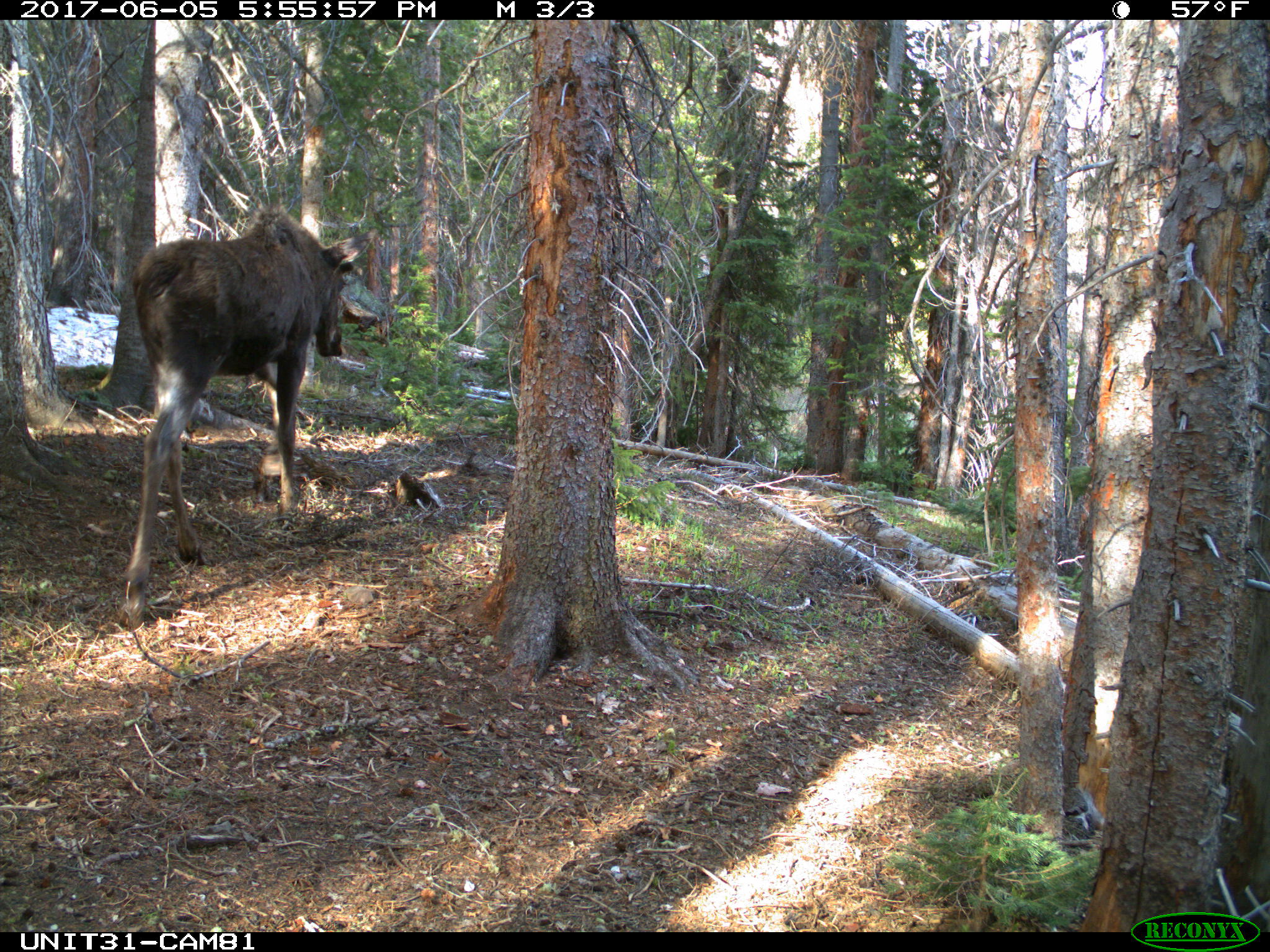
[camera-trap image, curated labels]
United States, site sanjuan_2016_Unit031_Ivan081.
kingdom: Animalia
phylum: Chordata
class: Mammalia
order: Artiodactyla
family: Cervidae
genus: Alces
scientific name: Alces alces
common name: moose